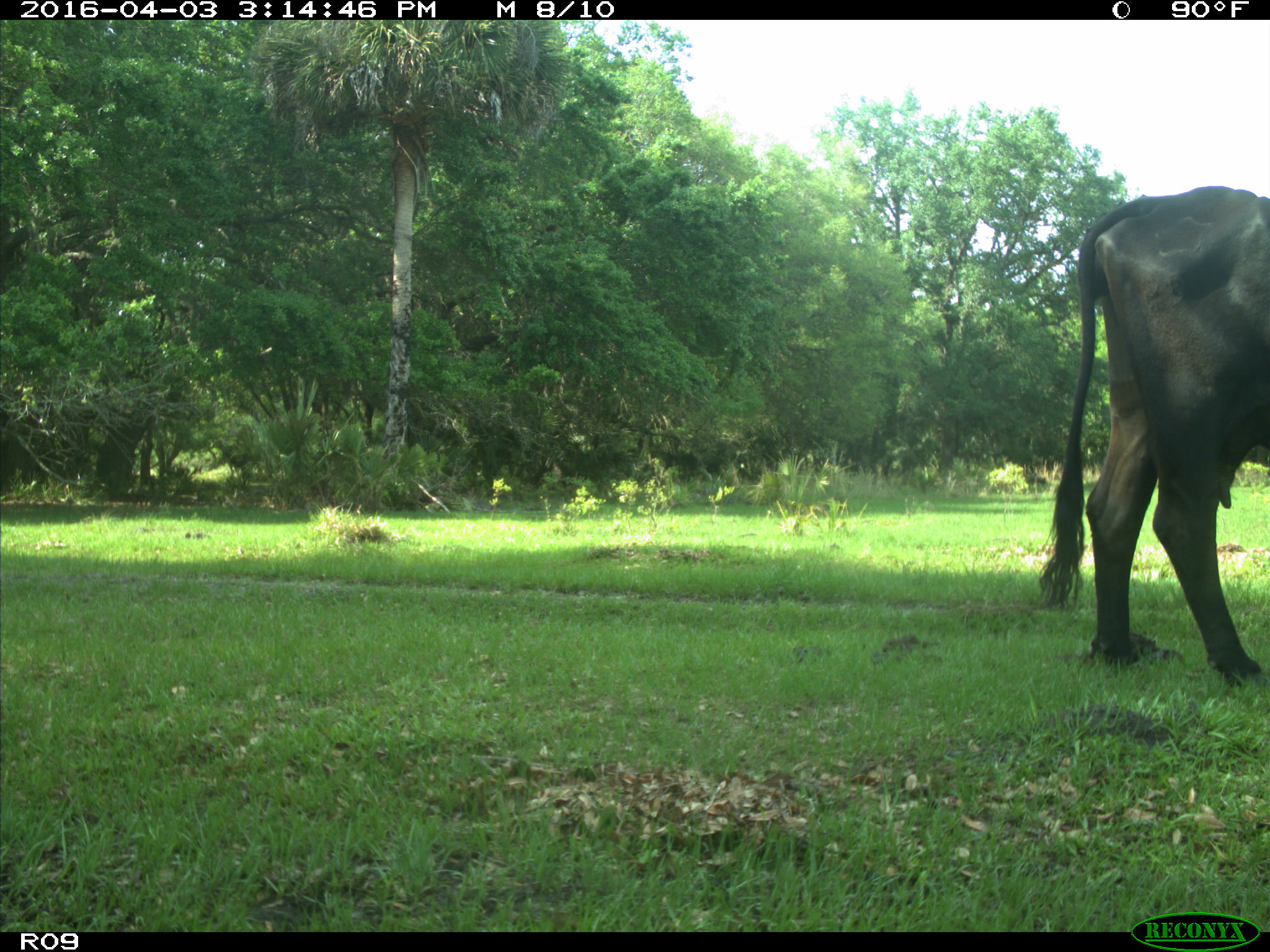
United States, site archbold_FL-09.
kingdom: Animalia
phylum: Chordata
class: Mammalia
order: Artiodactyla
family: Bovidae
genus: Bos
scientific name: Bos taurus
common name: domestic cow